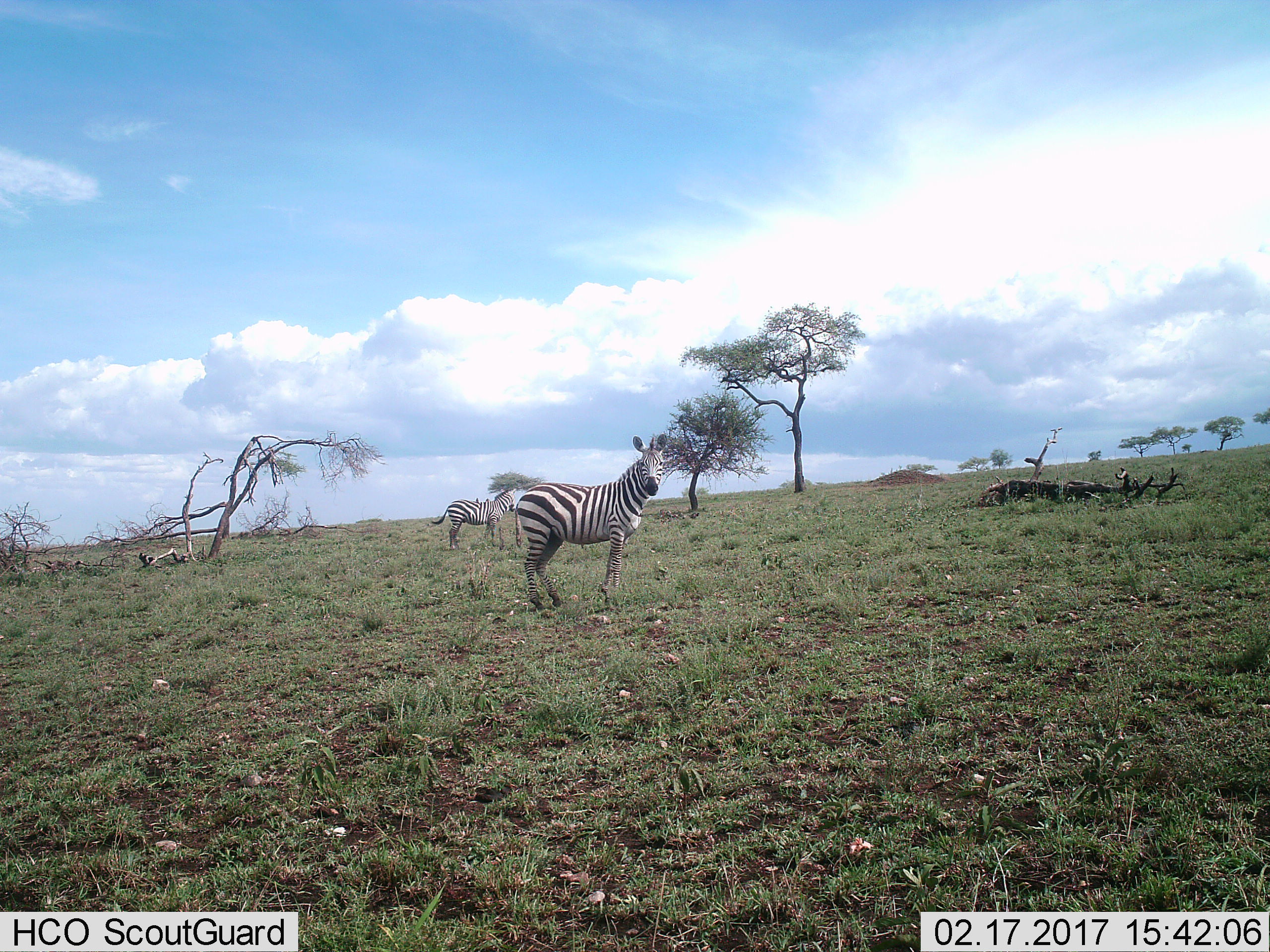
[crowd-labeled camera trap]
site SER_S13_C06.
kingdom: Animalia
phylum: Chordata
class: Mammalia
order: Perissodactyla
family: Equidae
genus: Equus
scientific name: Equus quagga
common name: plains zebra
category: zebraplains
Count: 2.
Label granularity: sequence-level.